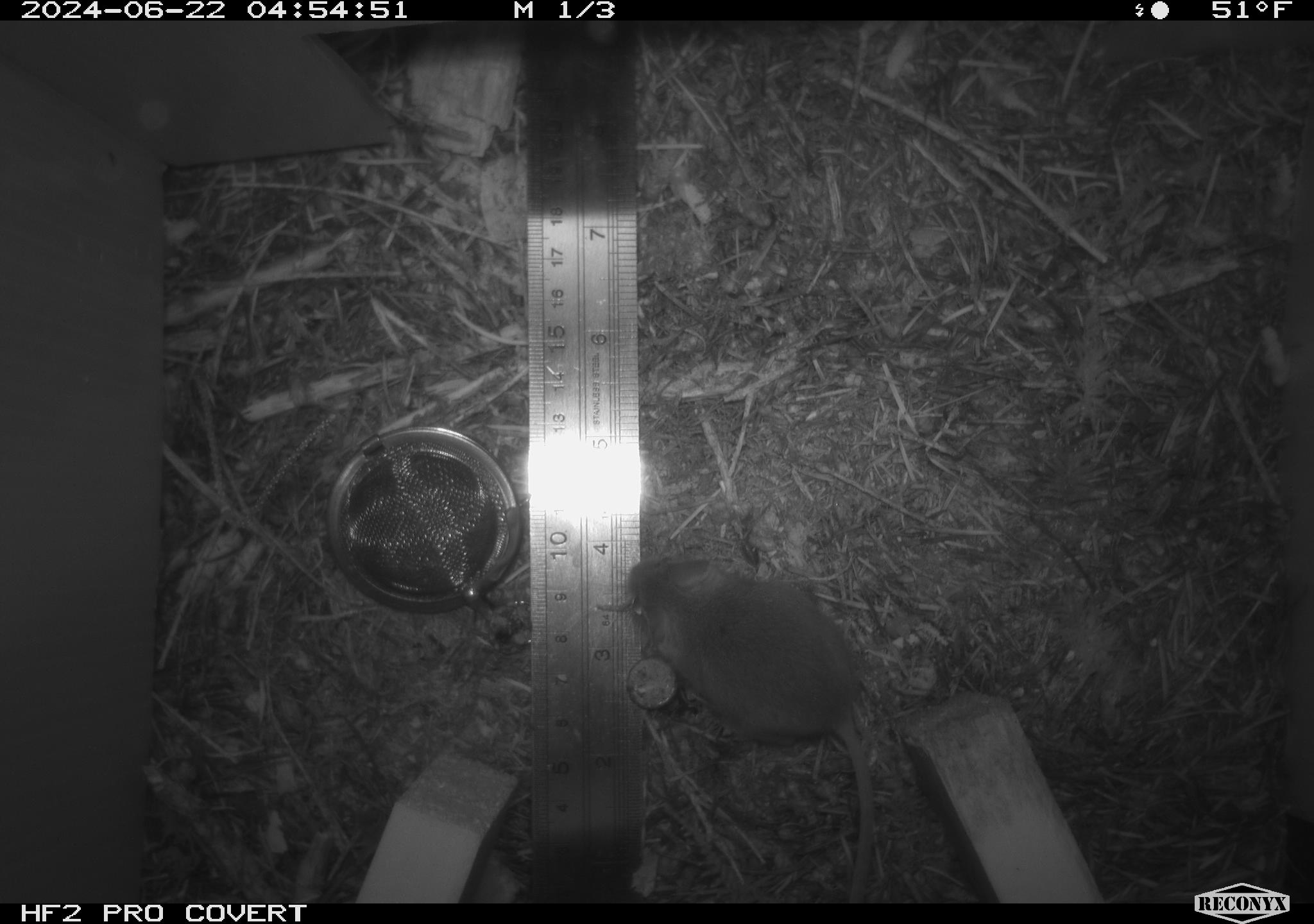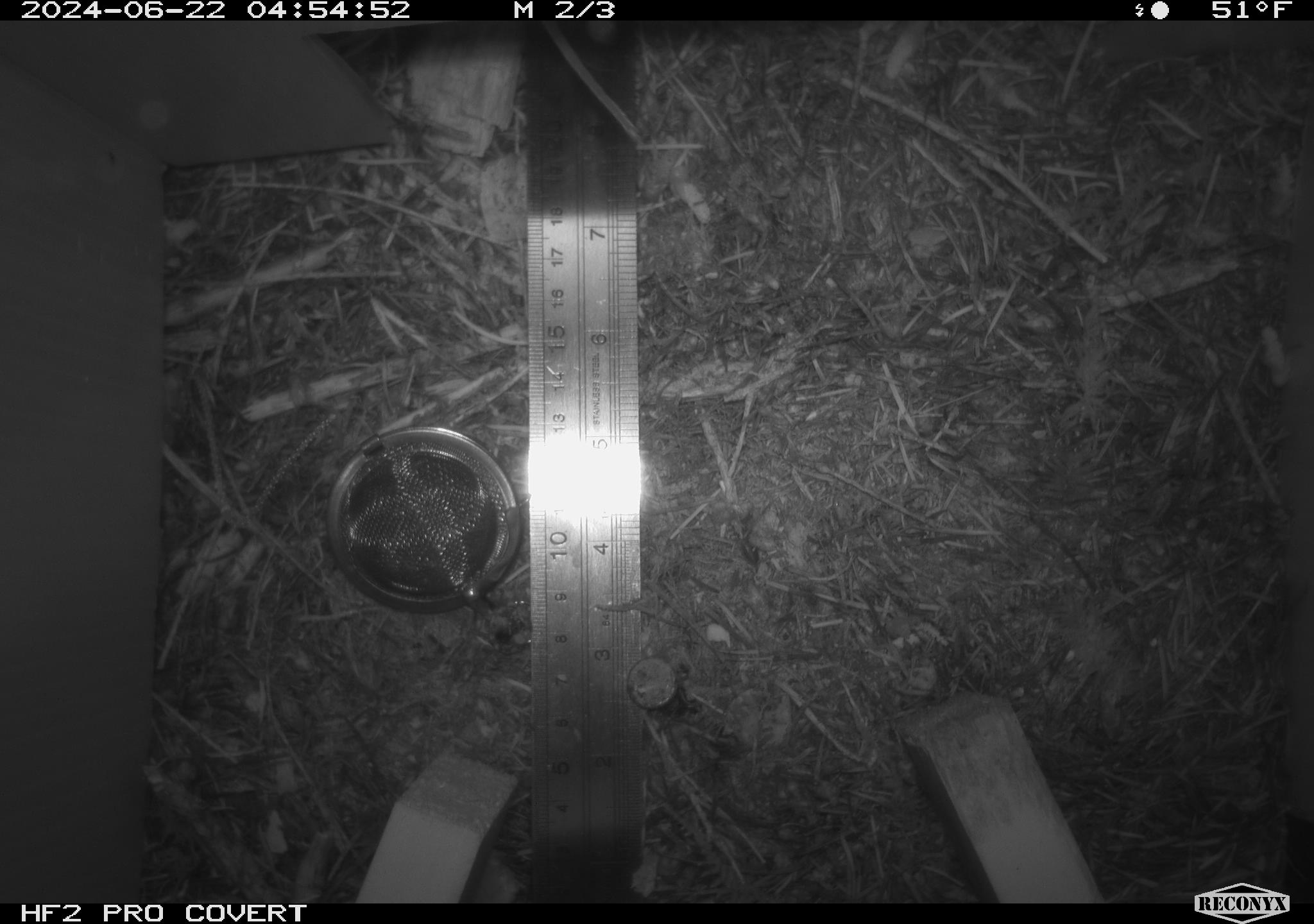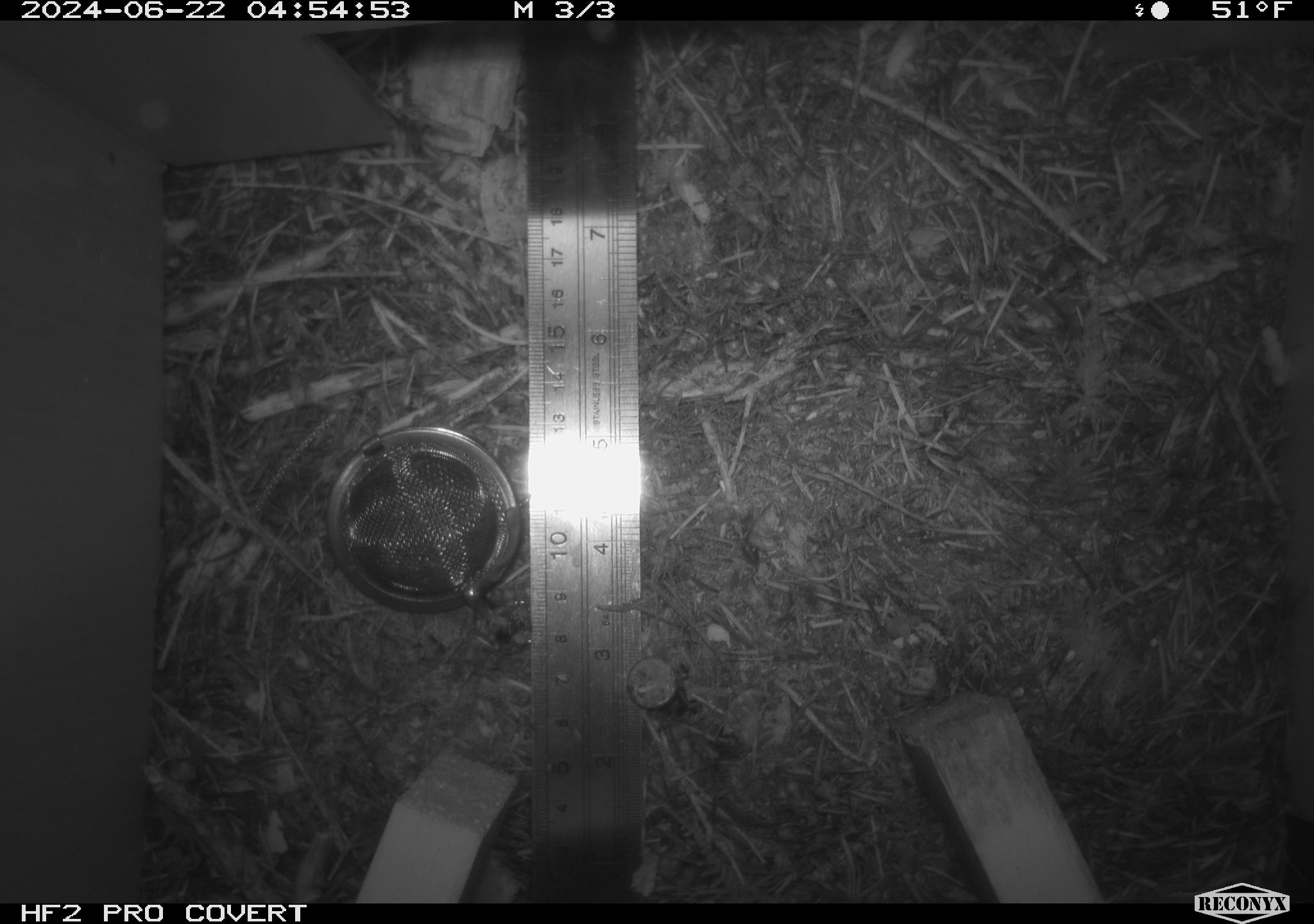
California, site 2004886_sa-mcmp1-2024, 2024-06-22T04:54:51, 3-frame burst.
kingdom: Animalia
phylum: Chordata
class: Mammalia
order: Rodentia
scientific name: Rodentia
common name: mouse species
Mouse species (Rodentia).